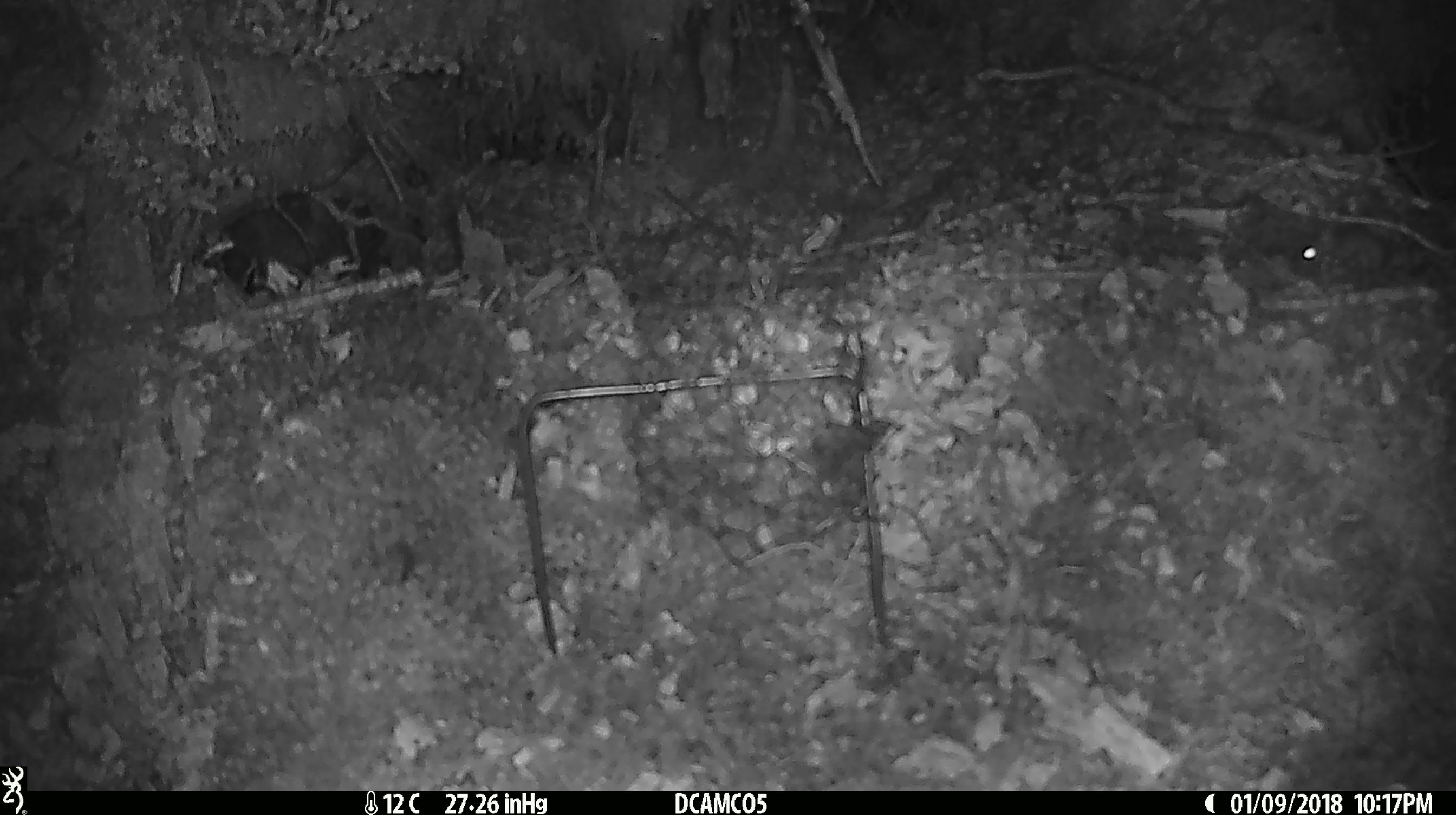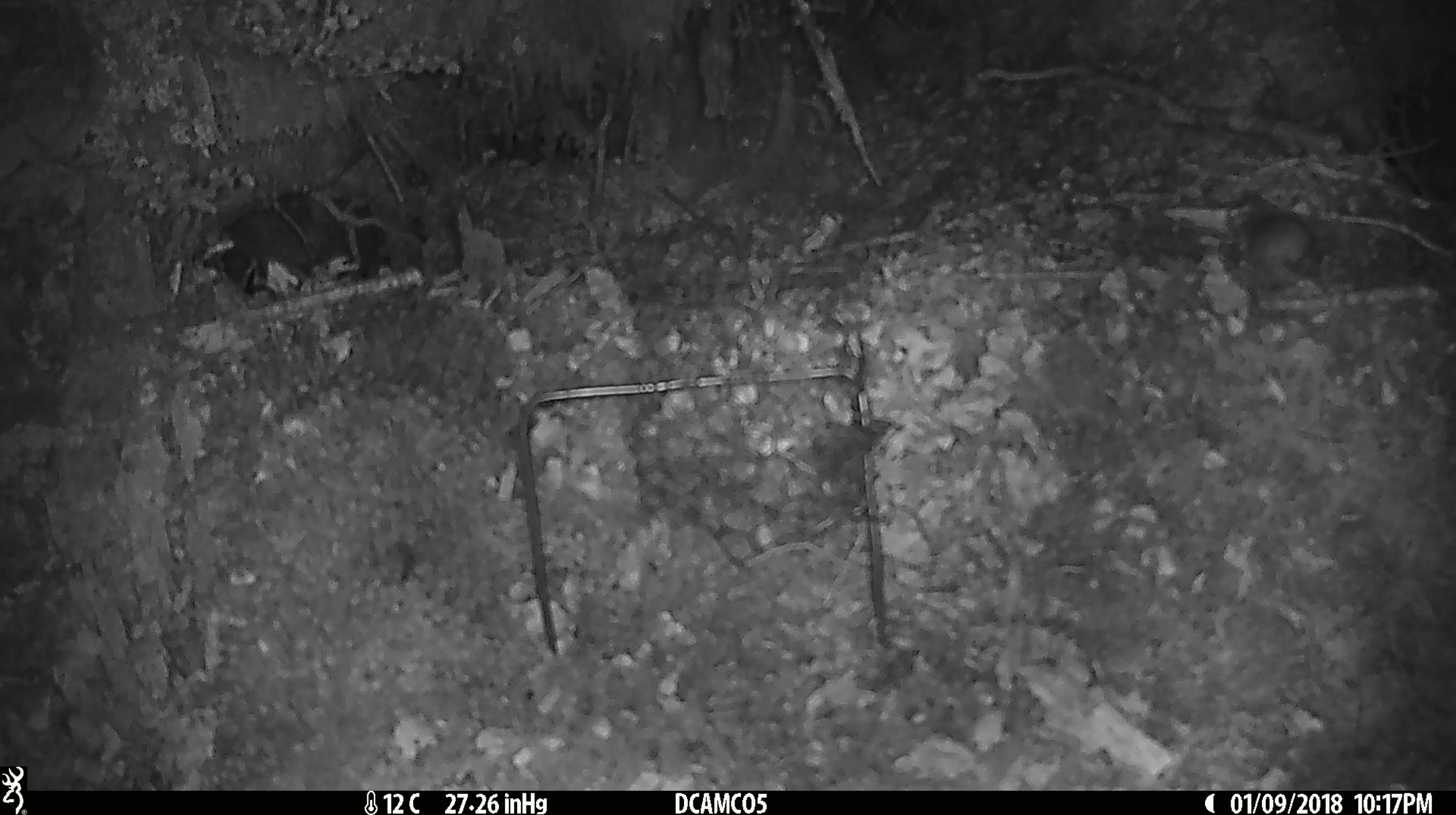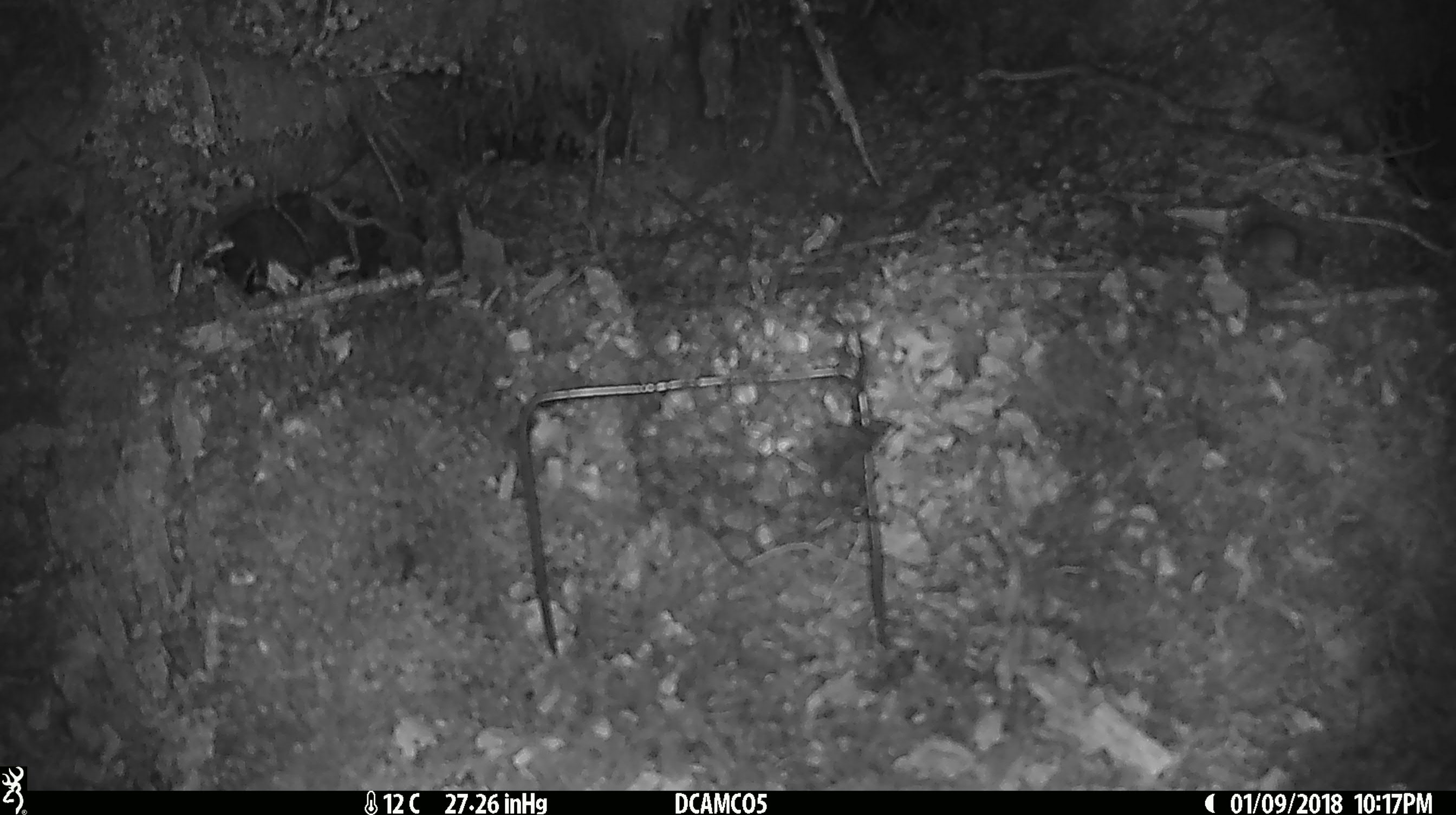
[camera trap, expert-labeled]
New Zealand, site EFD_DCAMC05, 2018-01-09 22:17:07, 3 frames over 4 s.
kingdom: Animalia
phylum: Chordata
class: Mammalia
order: Rodentia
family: Muridae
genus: Mus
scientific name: Mus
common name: mouse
Mouse (Mus).